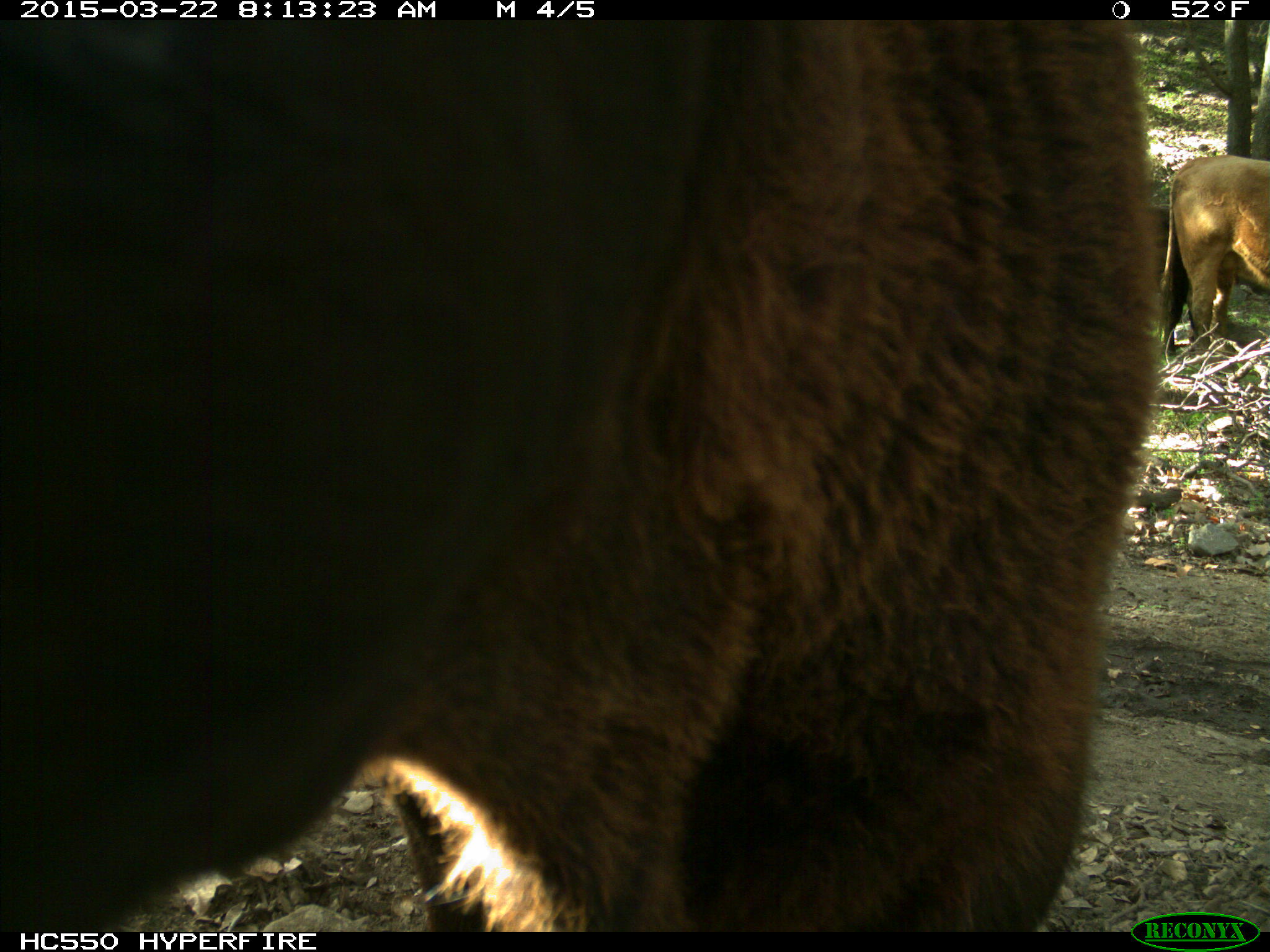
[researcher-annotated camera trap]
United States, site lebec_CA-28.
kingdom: Animalia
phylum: Chordata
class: Mammalia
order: Artiodactyla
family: Bovidae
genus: Bos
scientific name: Bos taurus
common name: domestic cow